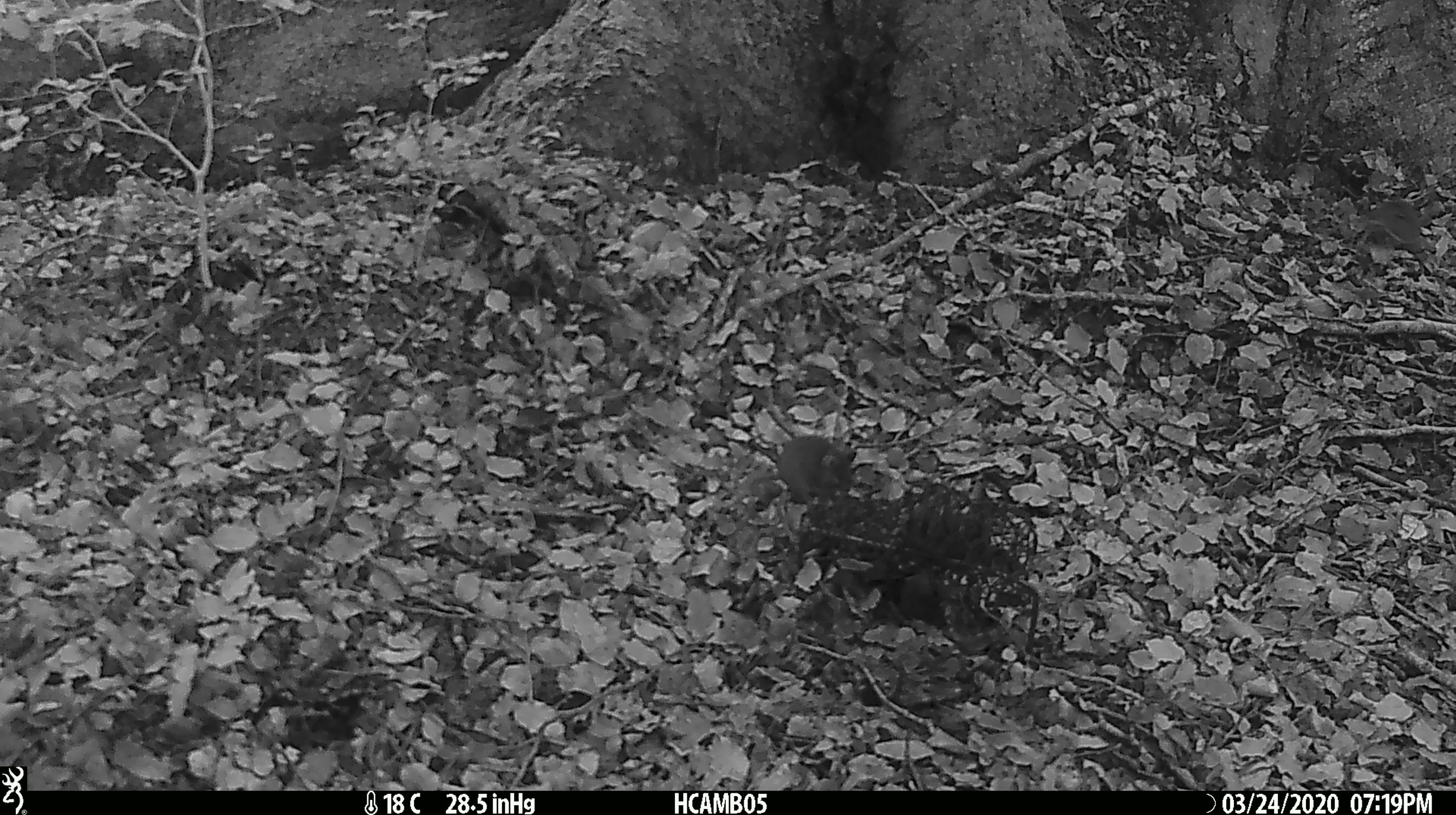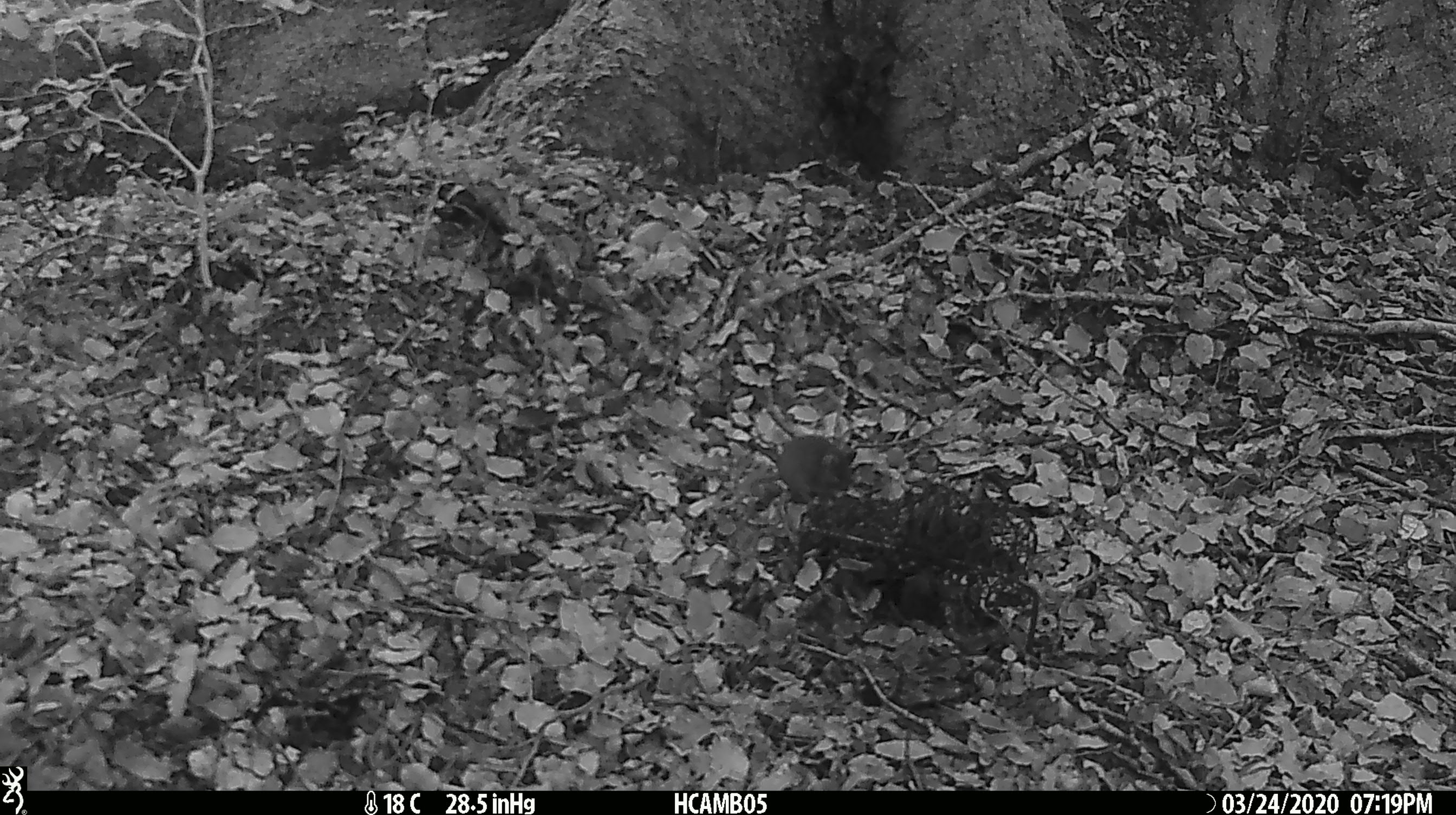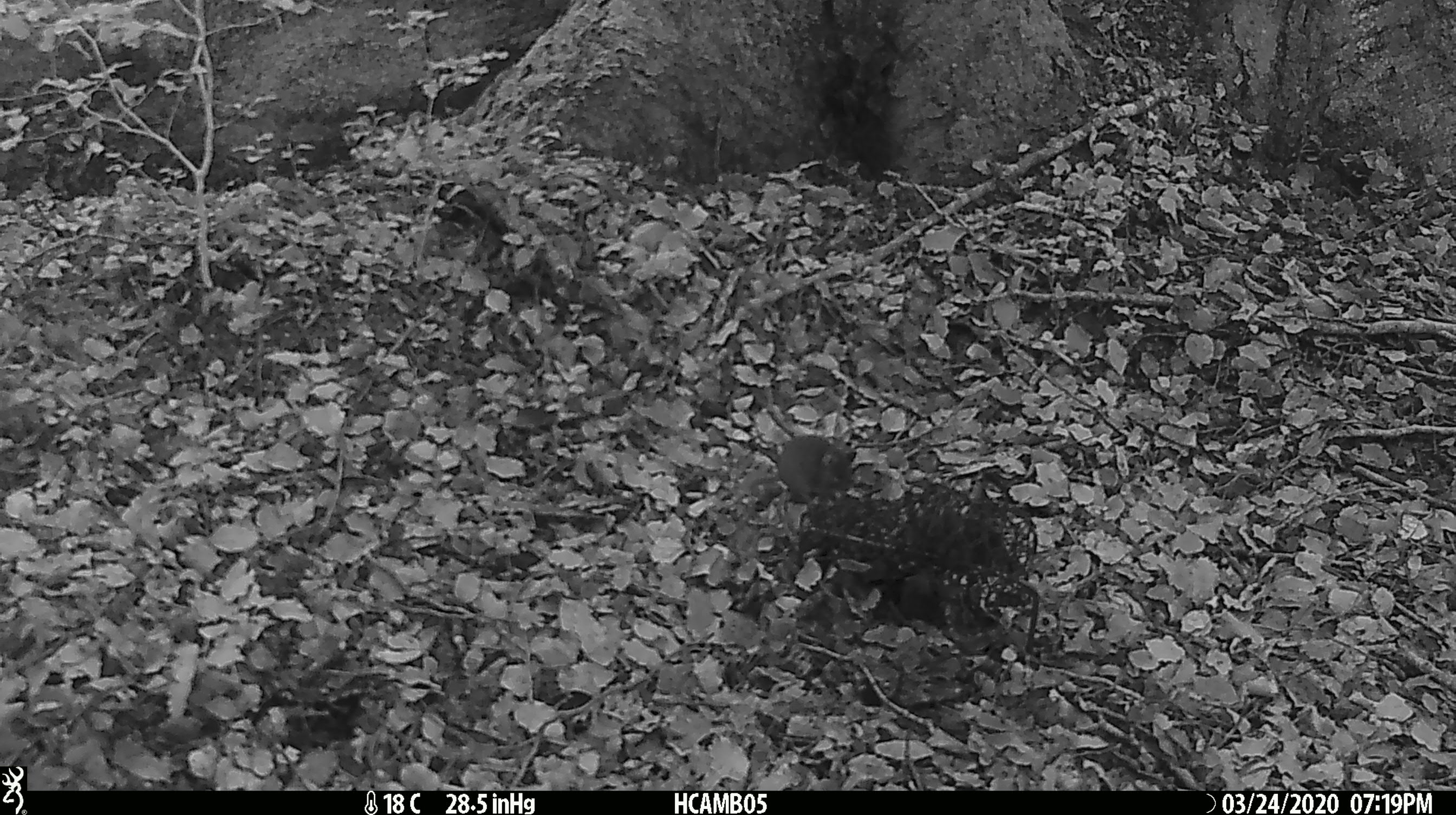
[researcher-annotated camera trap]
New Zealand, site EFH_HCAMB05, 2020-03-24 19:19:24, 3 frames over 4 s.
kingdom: Animalia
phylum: Chordata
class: Mammalia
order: Rodentia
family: Muridae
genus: Mus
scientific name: Mus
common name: mouse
Mouse (Mus).